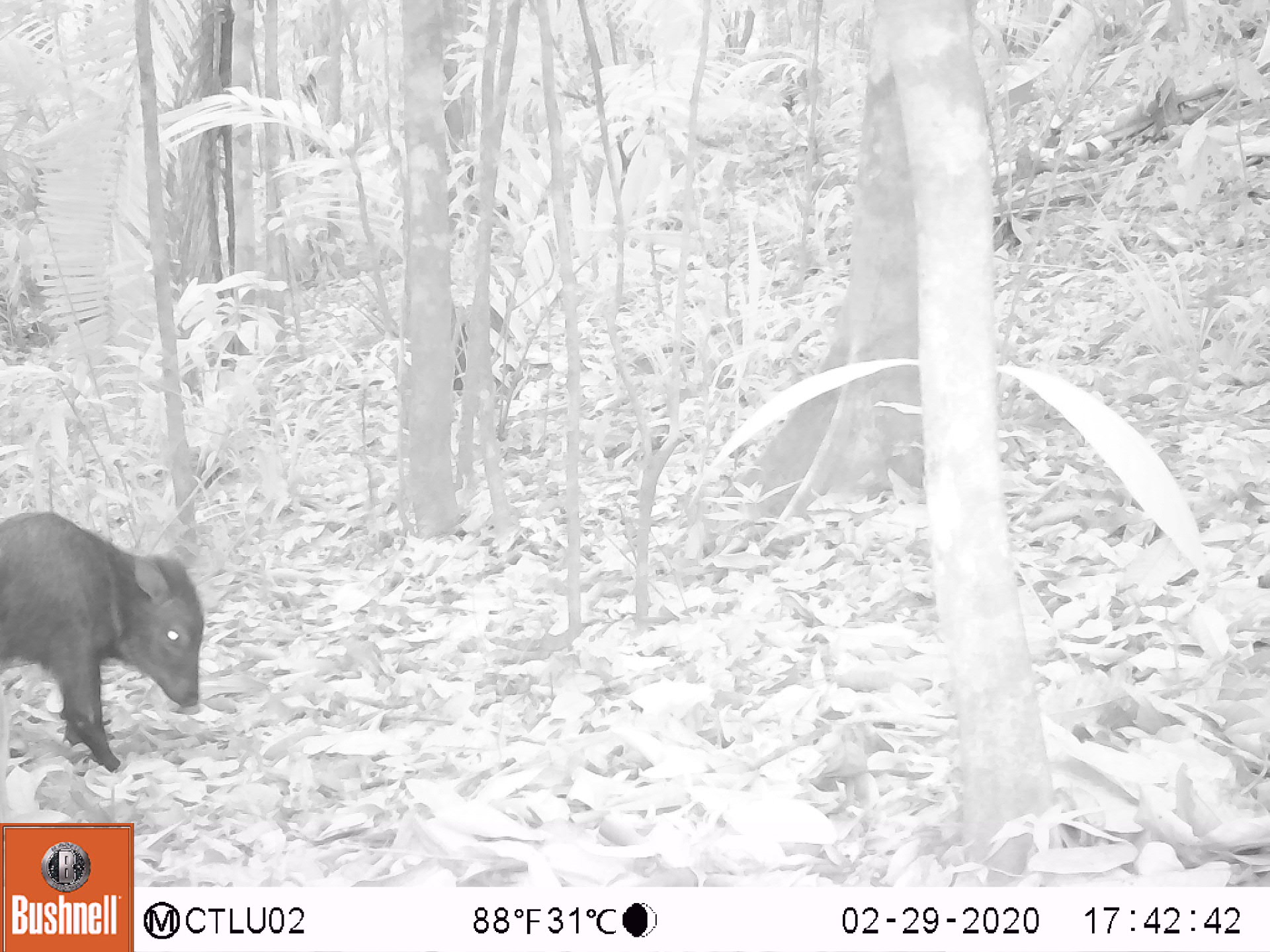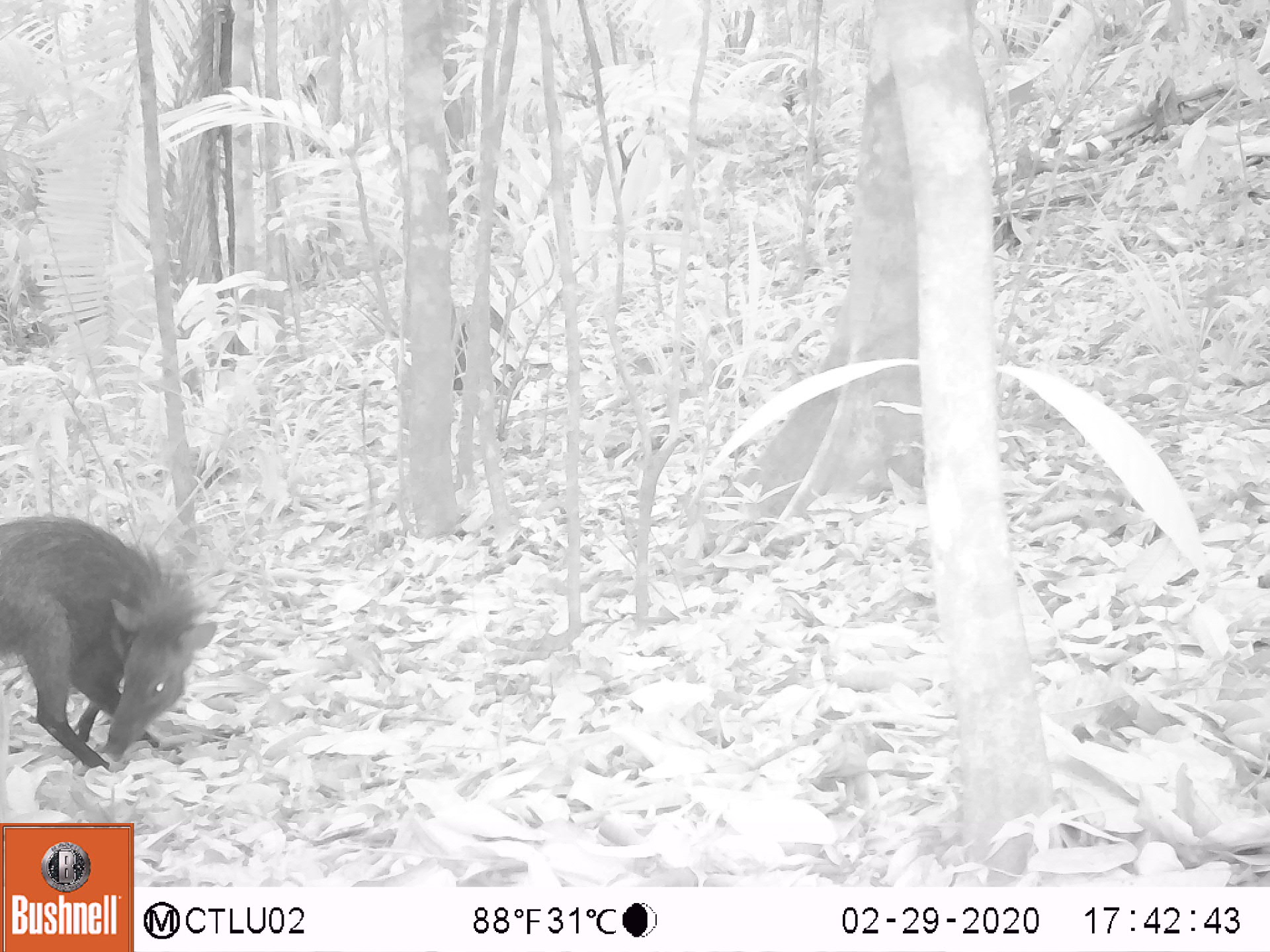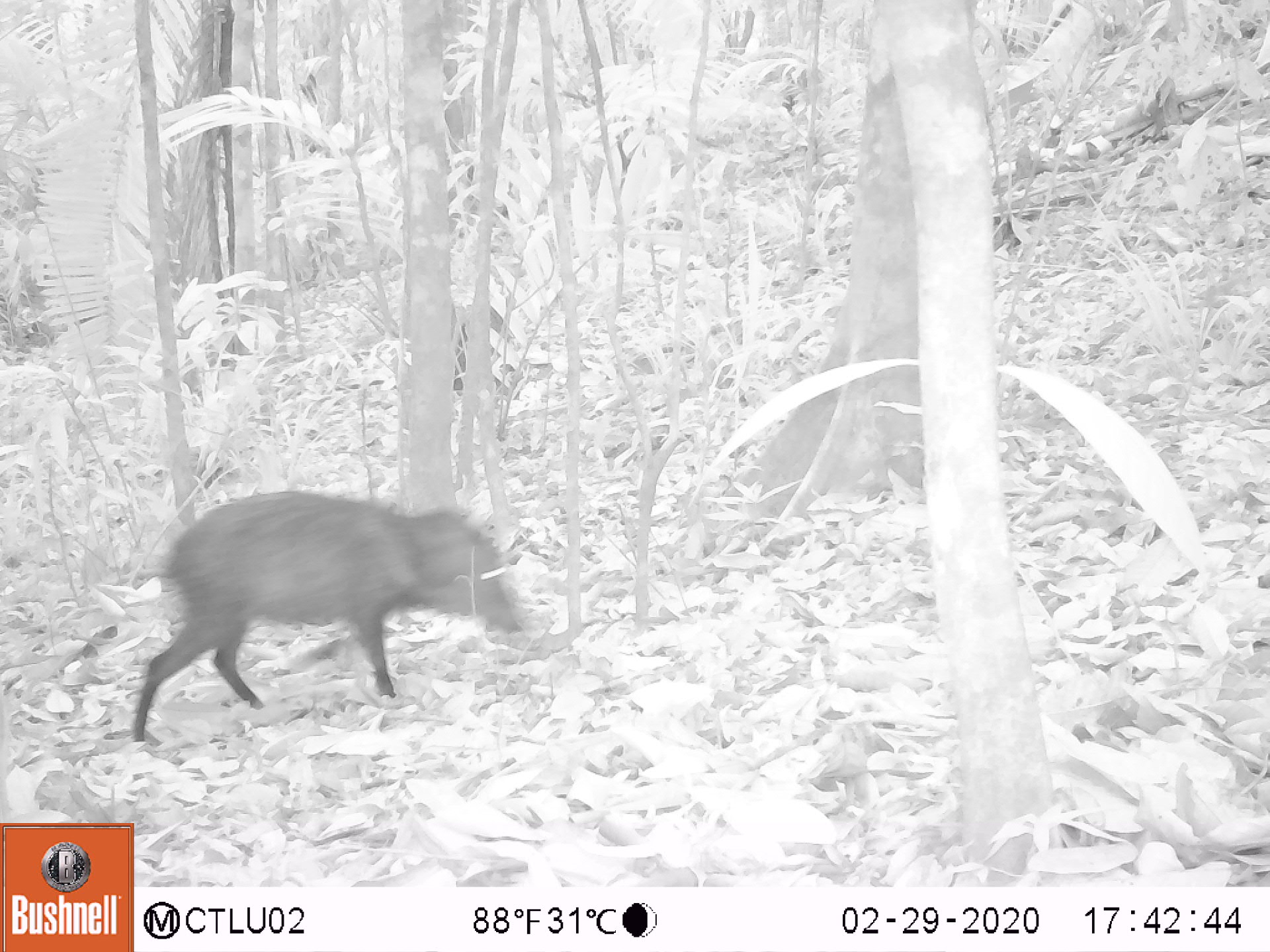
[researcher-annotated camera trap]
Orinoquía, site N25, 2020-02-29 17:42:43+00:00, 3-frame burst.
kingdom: Animalia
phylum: Chordata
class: Mammalia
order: Artiodactyla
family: Tayassuidae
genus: Pecari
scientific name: Pecari tajacu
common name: collared peccary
Collared peccary (Pecari tajacu).